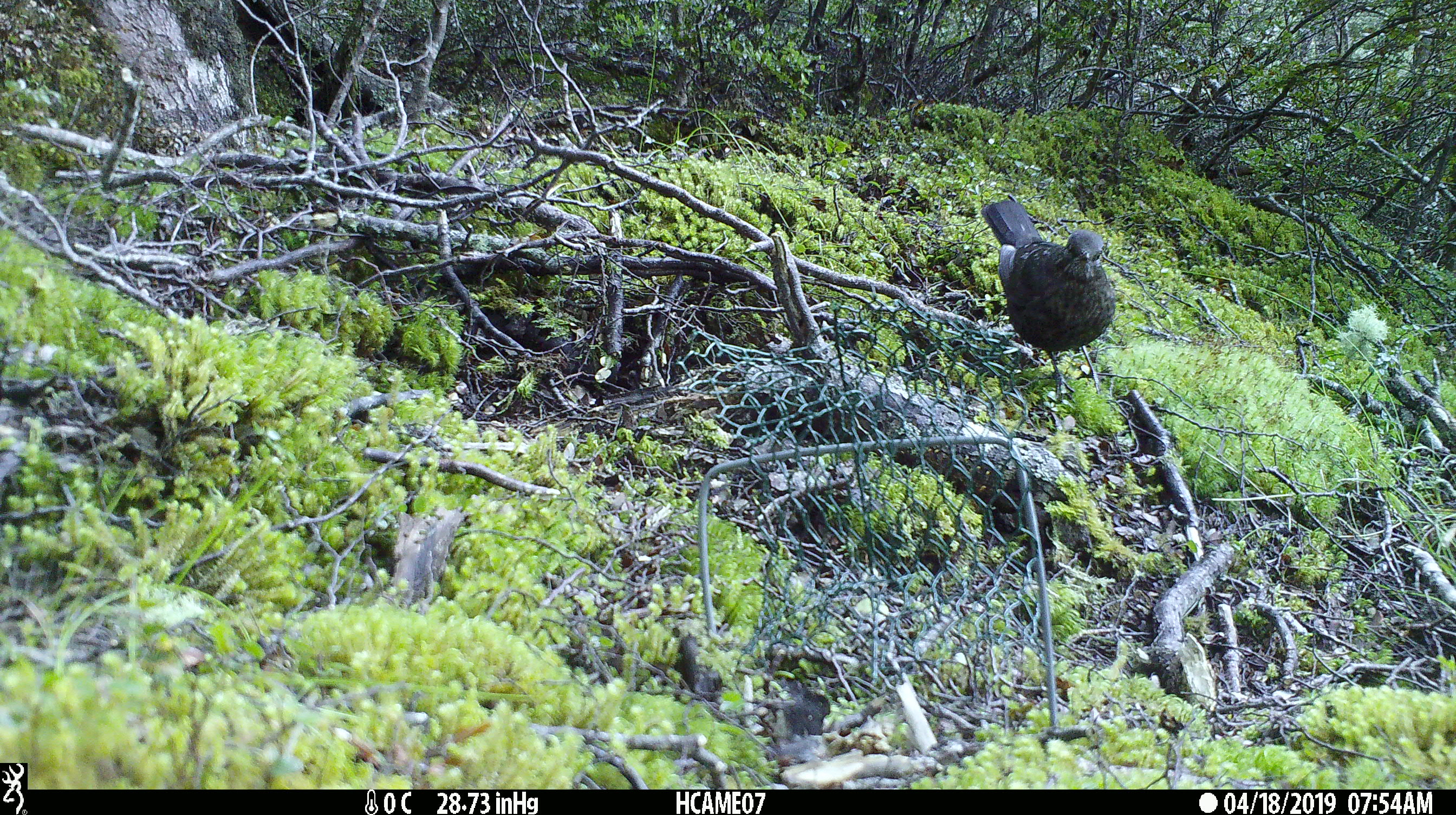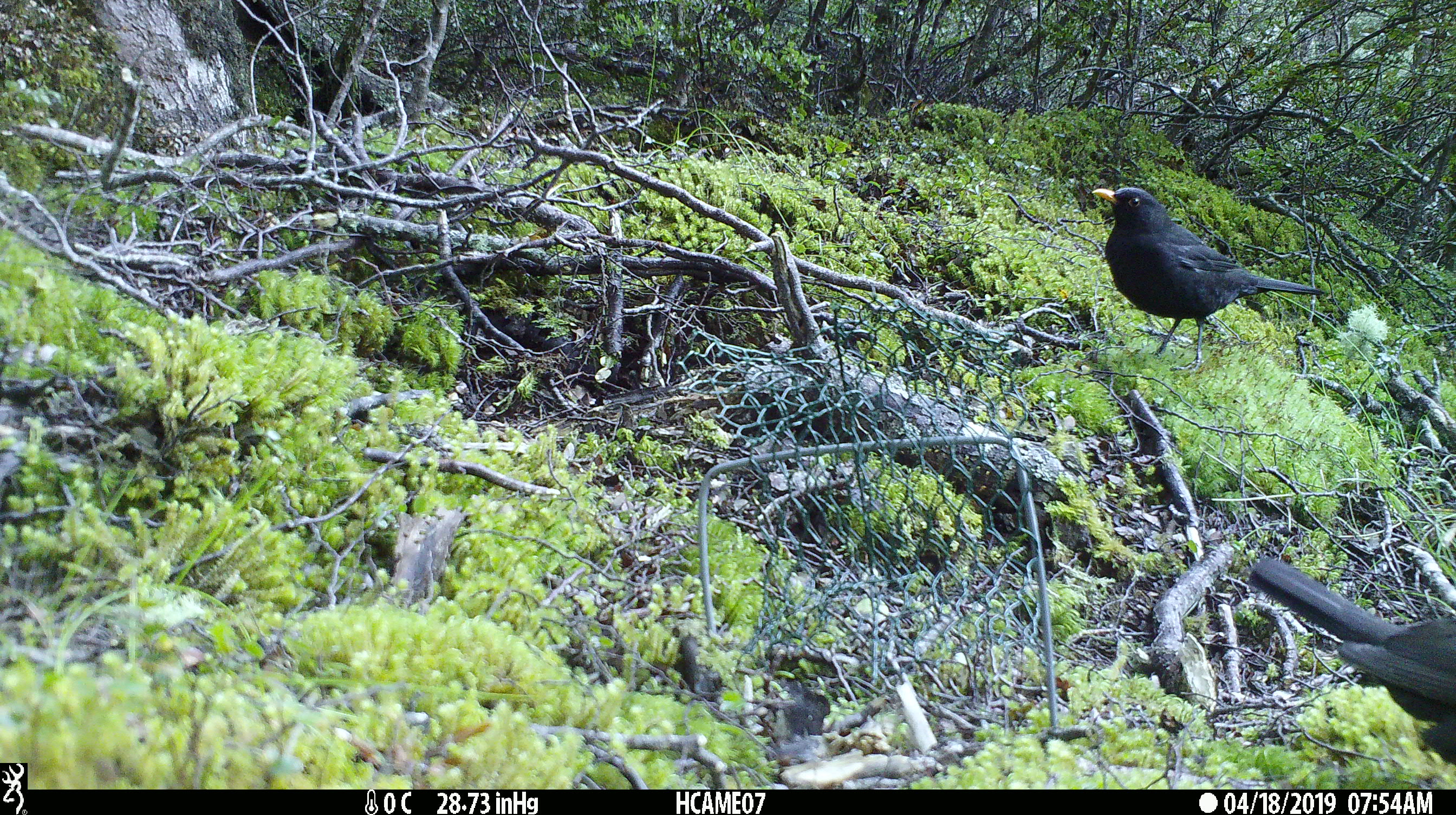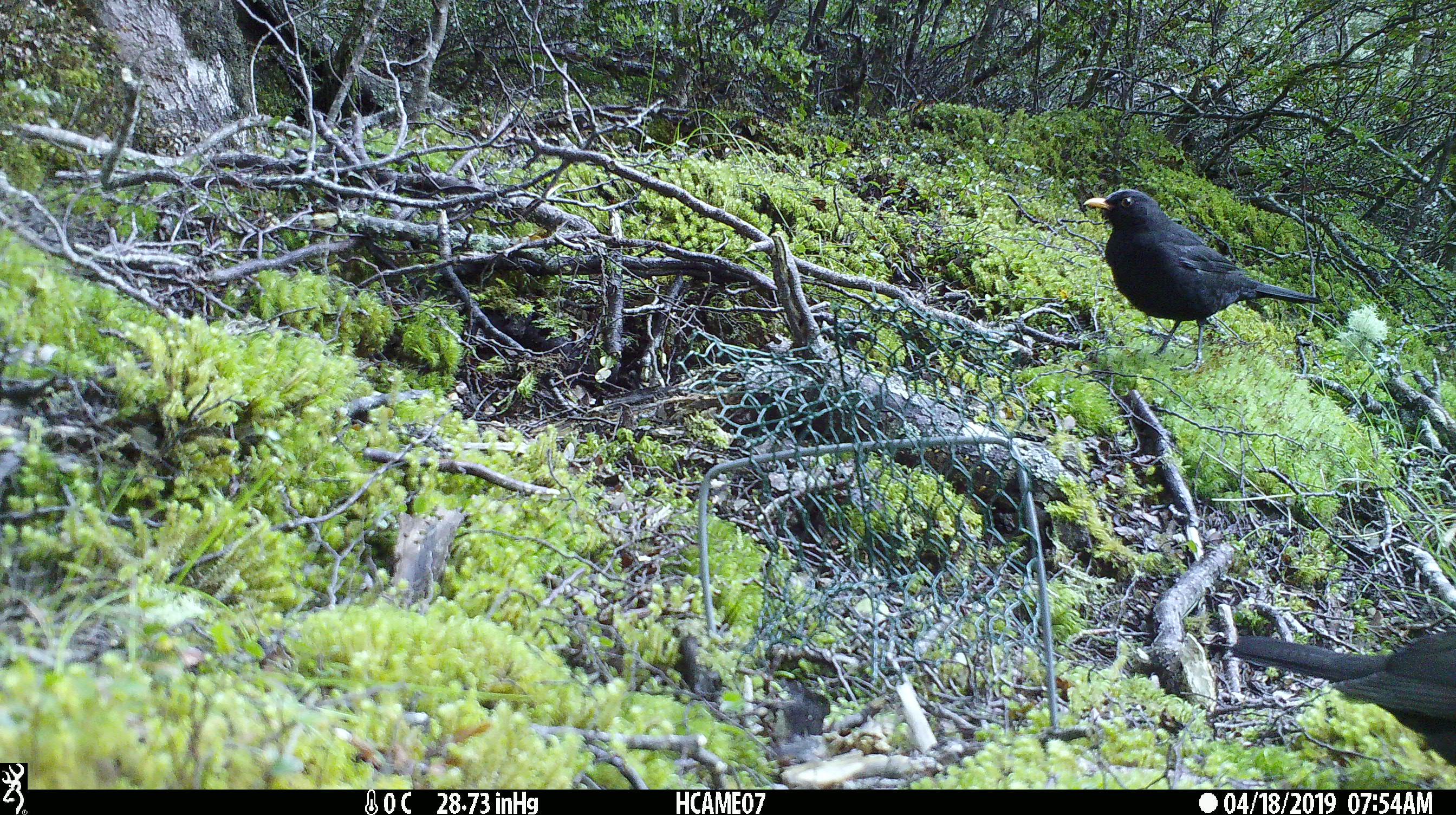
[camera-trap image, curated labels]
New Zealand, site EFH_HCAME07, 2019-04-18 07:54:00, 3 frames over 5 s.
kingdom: Animalia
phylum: Chordata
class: Aves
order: Passeriformes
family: Turdidae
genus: Turdus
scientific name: Turdus merula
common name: eurasian blackbird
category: blackbird